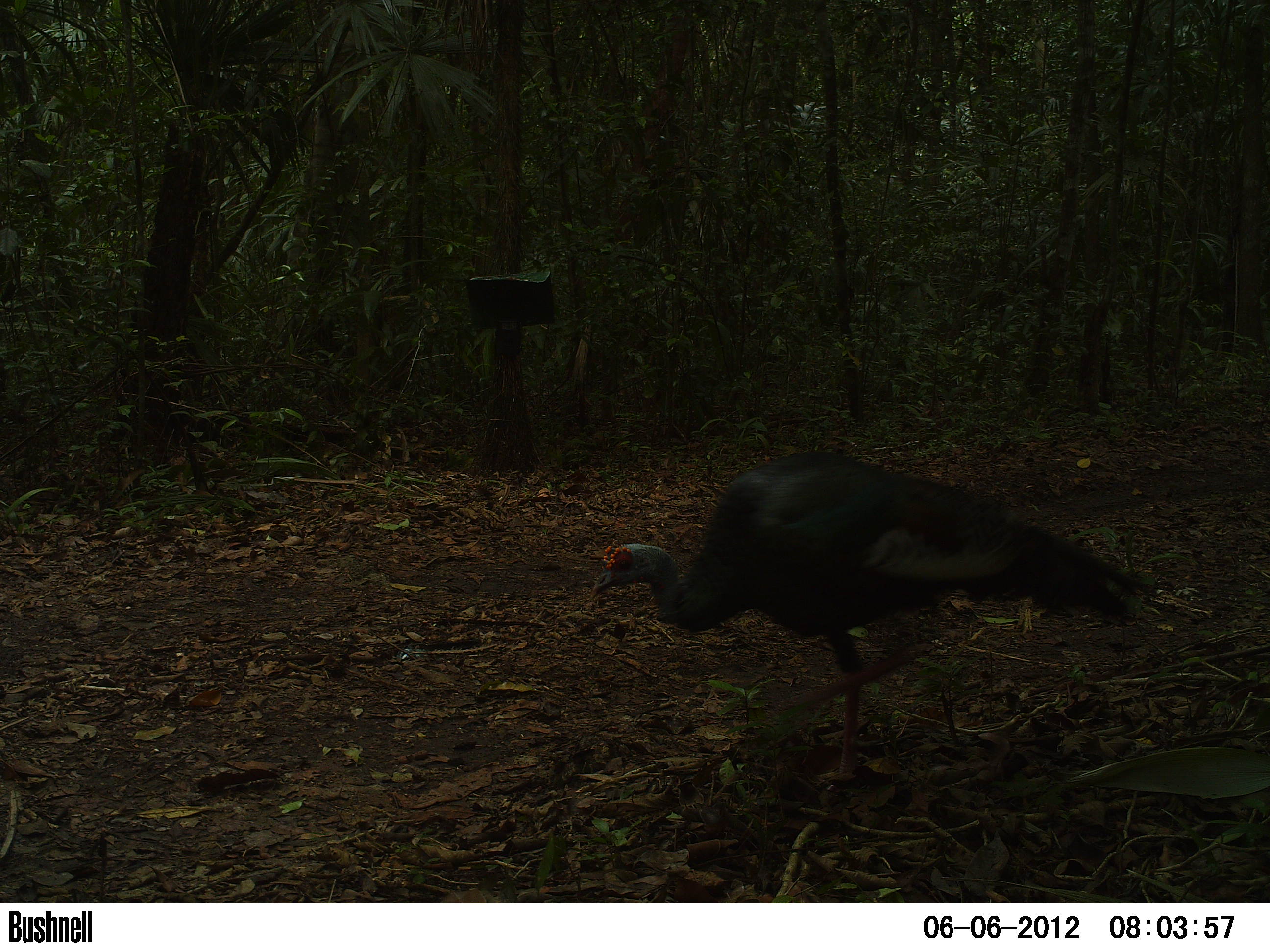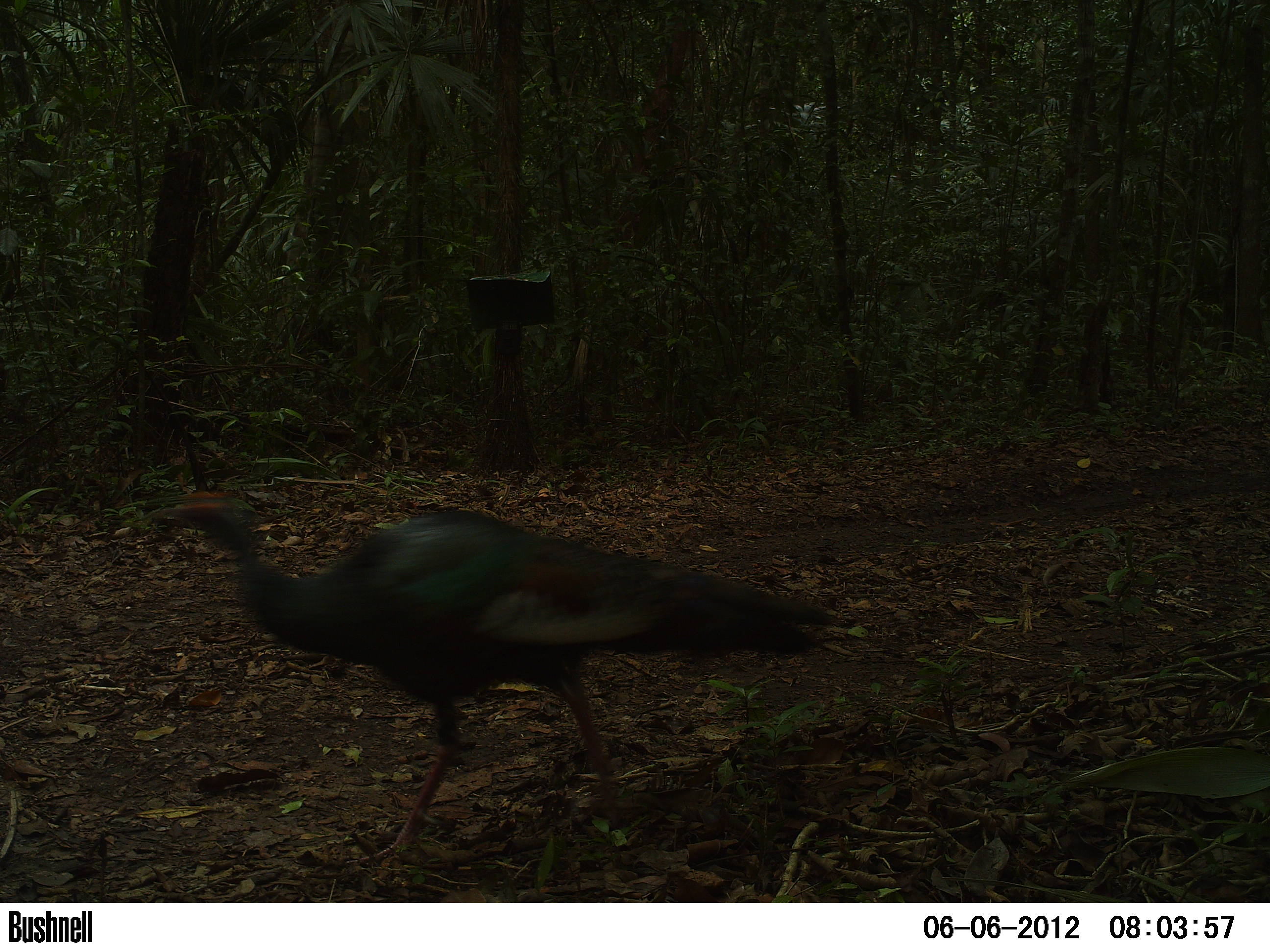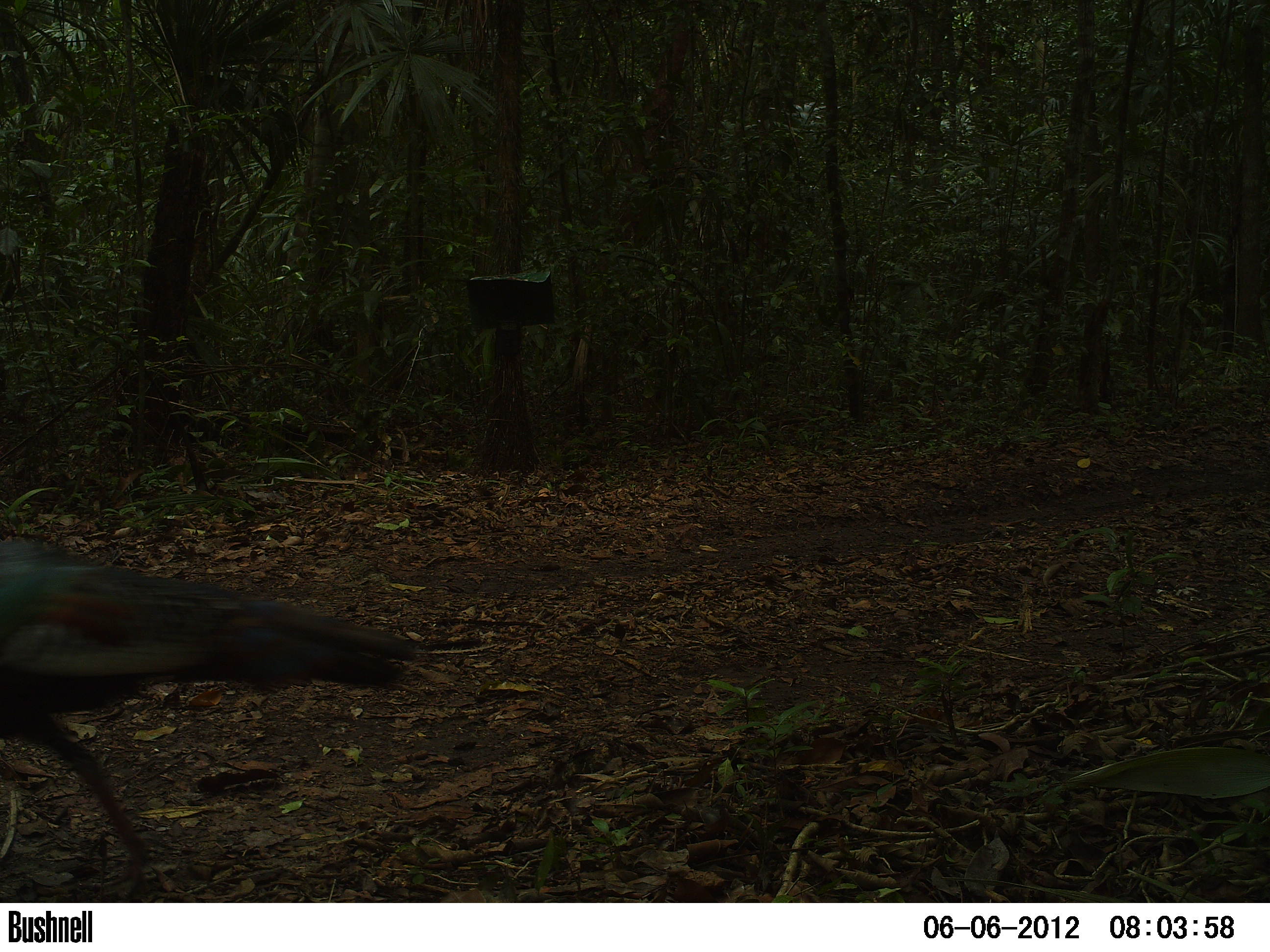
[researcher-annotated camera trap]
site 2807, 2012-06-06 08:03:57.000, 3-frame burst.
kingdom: Animalia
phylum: Chordata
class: Aves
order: Galliformes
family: Phasianidae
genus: Meleagris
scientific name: Meleagris ocellata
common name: ocellated turkey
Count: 2.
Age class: adult.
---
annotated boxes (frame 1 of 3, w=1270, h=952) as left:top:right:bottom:
meleagris ocellata: 585:447:1159:796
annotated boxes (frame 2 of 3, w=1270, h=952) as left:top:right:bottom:
meleagris ocellata: 137:488:837:864